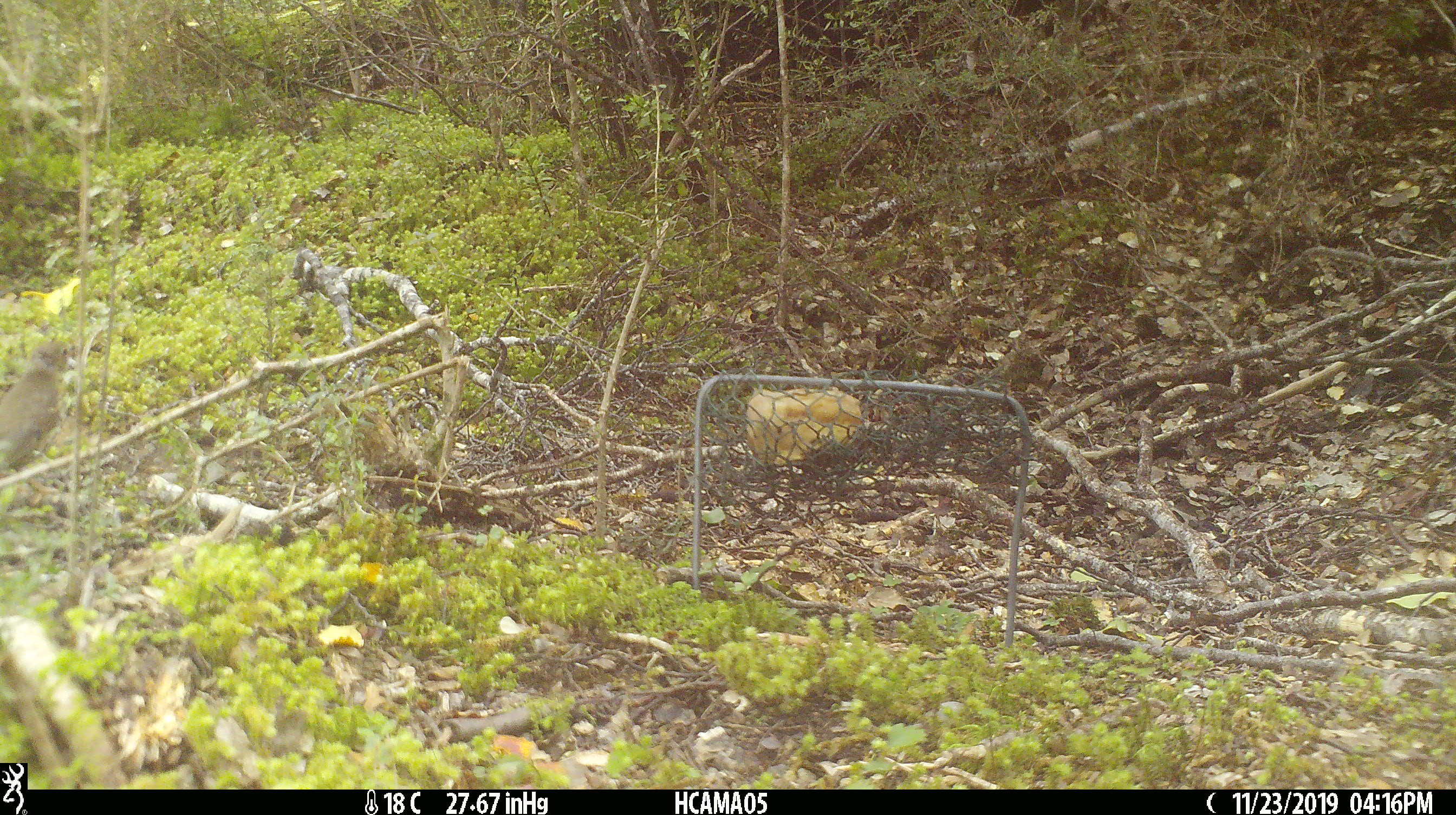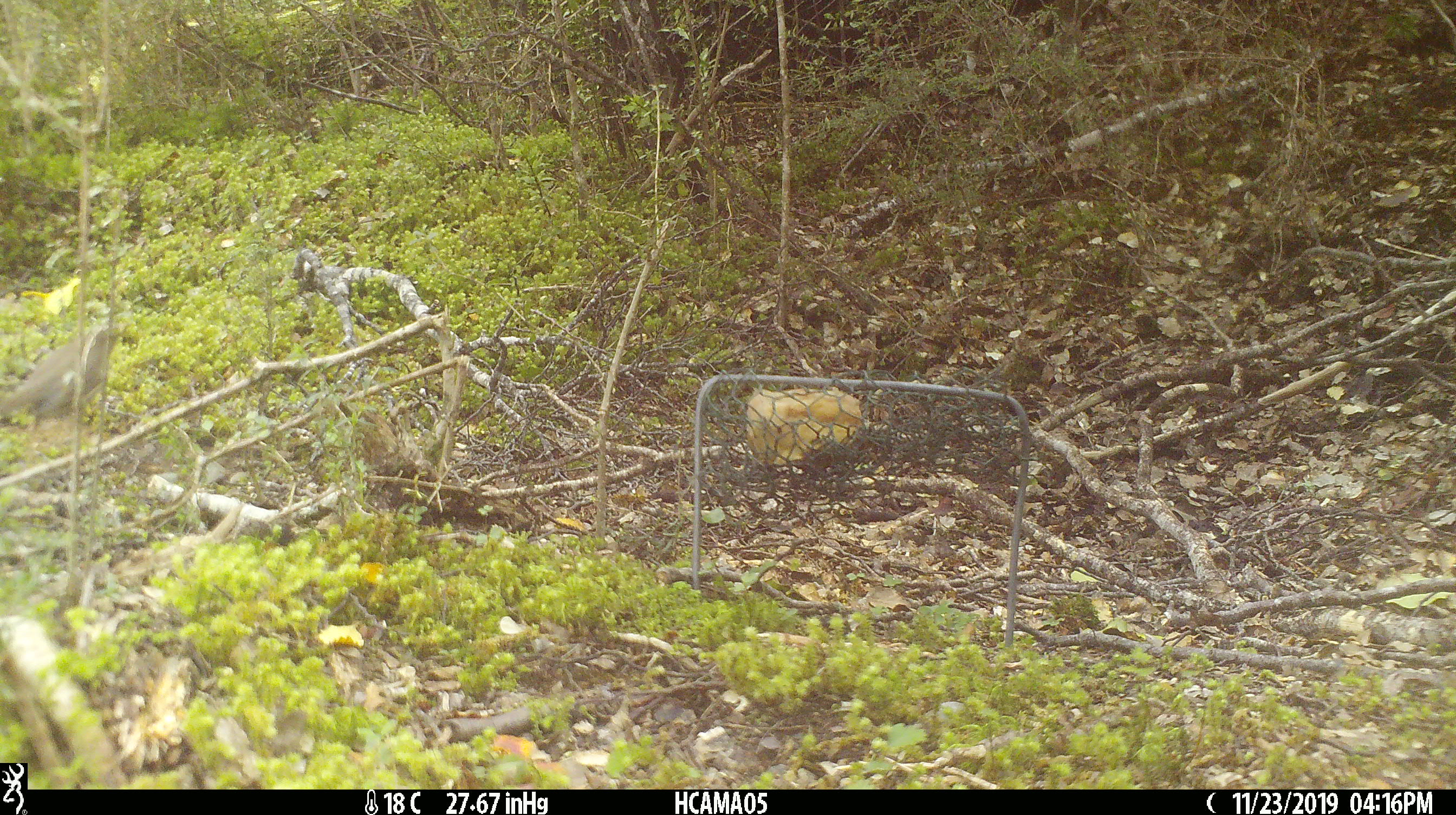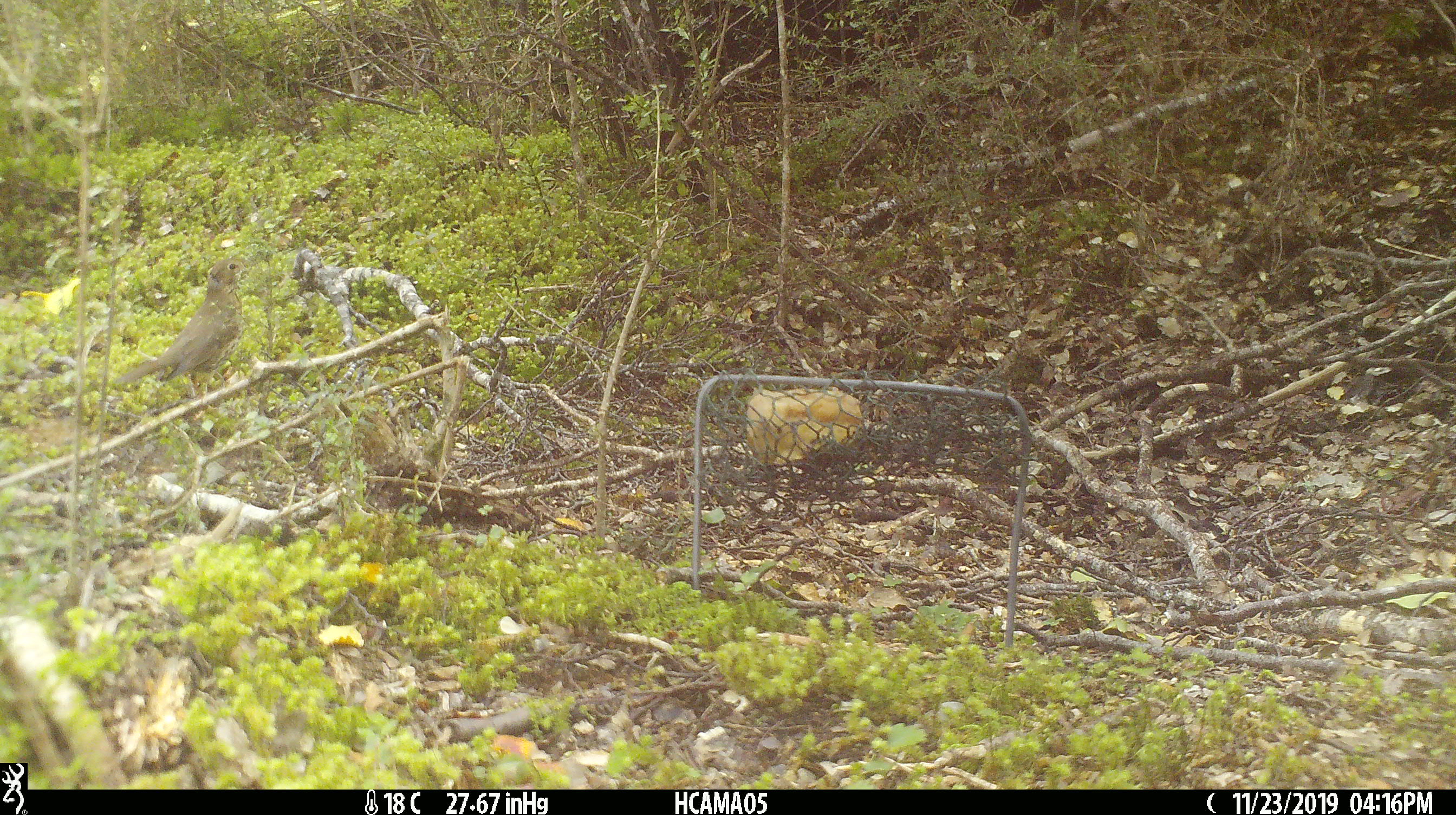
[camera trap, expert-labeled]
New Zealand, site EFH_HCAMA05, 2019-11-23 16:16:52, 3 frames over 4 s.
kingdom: Animalia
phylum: Chordata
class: Aves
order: Passeriformes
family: Turdidae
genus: Turdus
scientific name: Turdus philomelos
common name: song thrush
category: thrush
Thrush (song thrush) (Turdus philomelos).